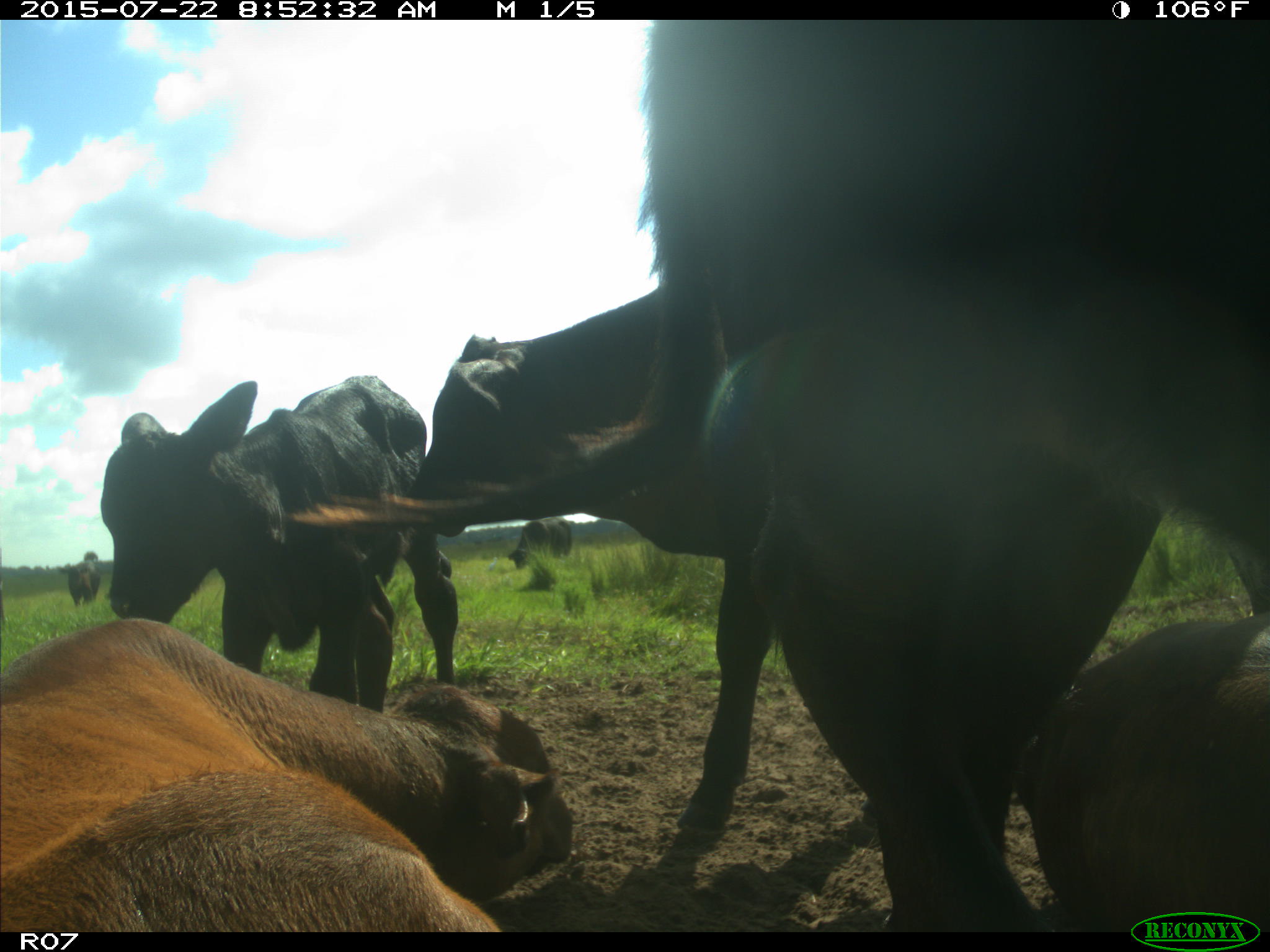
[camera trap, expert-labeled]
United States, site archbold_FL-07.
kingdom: Animalia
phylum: Chordata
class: Mammalia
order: Artiodactyla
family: Bovidae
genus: Bos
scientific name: Bos taurus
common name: domestic cow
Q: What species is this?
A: Bos taurus (domestic cow).